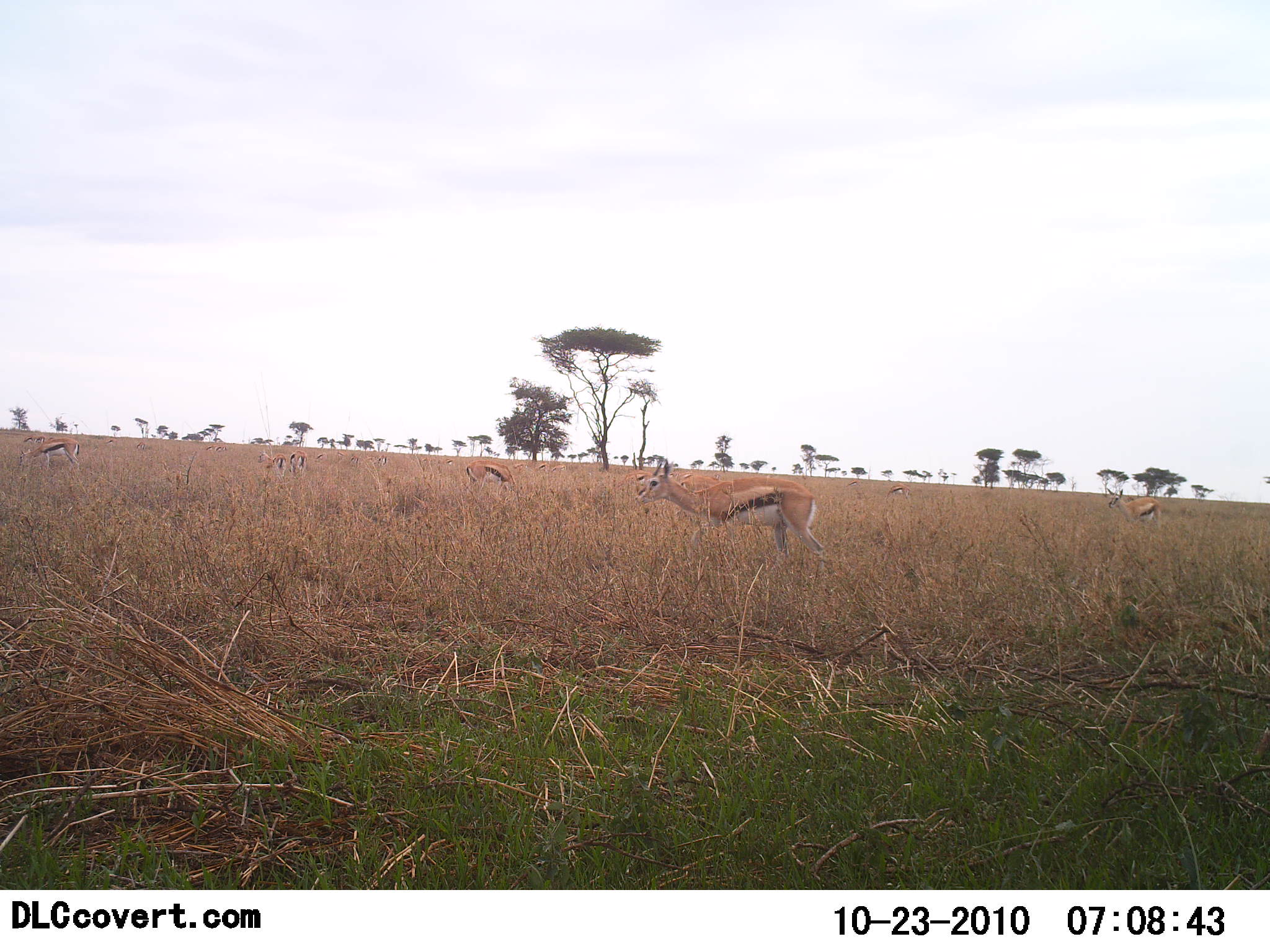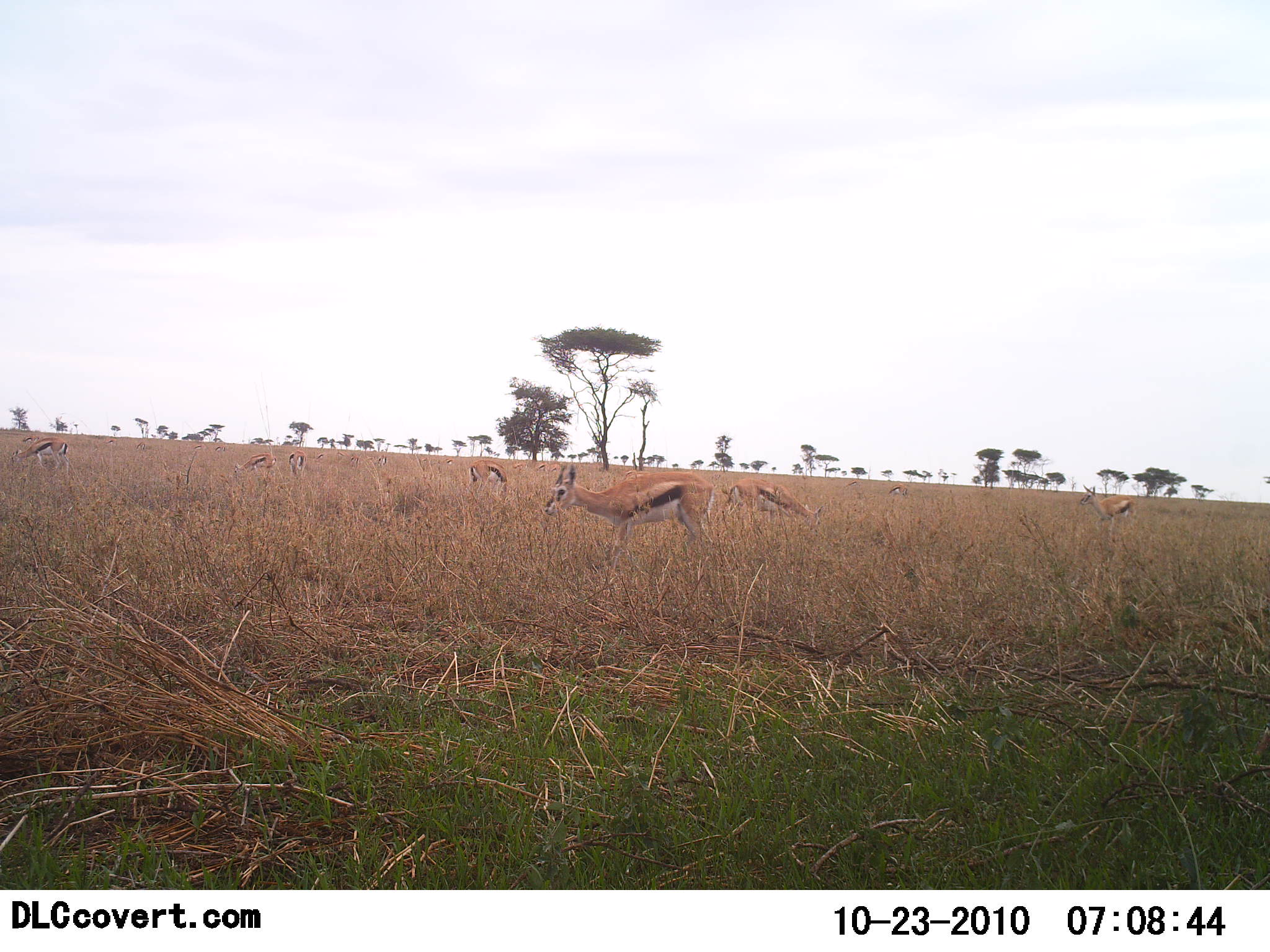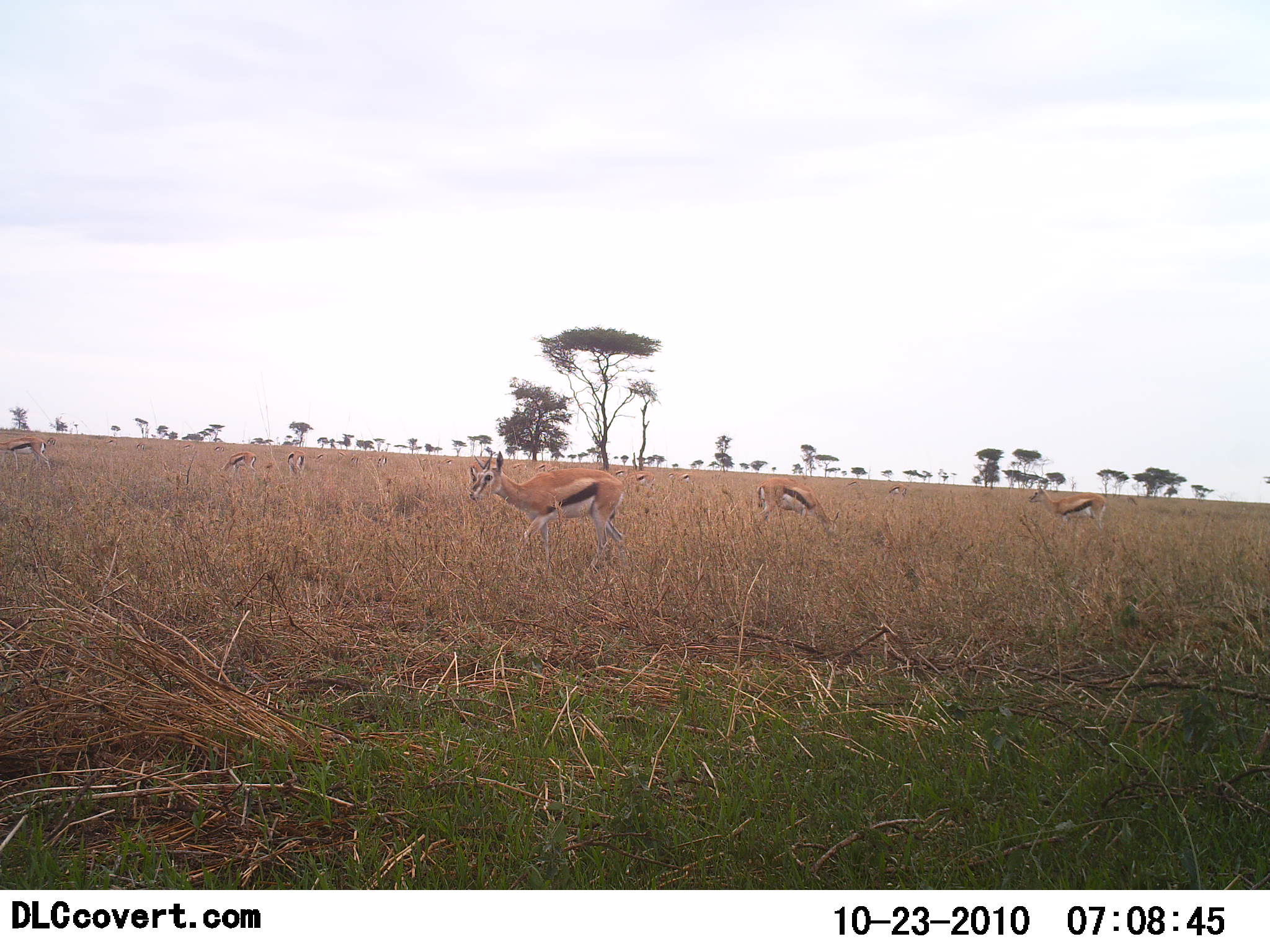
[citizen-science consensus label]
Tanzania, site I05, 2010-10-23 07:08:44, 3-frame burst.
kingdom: Animalia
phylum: Chordata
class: Mammalia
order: Artiodactyla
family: Bovidae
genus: Eudorcas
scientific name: Eudorcas thomsonii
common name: thomson's gazelle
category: gazellethomsons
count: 8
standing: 37%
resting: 0%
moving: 74%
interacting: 0%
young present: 0%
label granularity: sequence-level